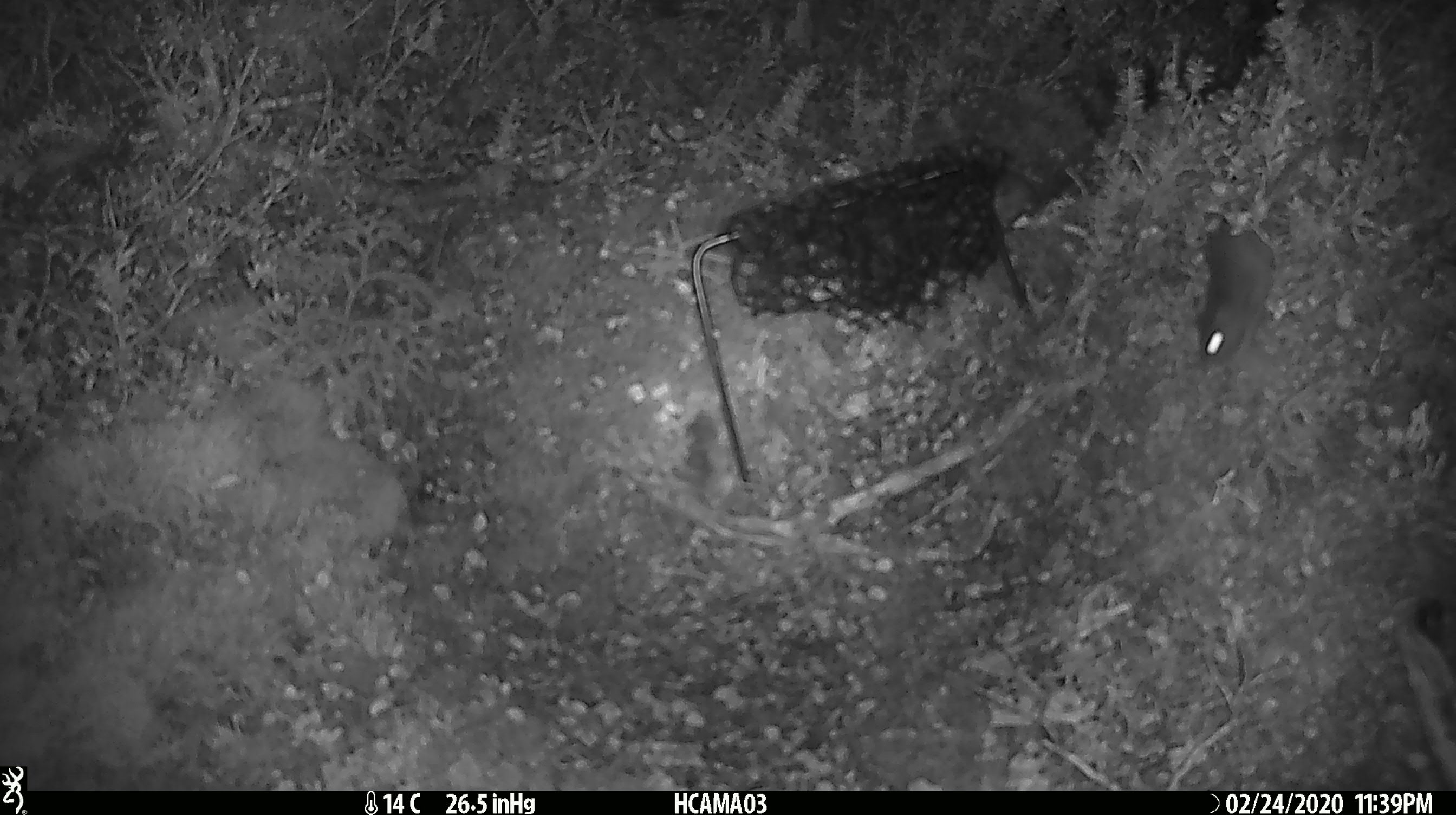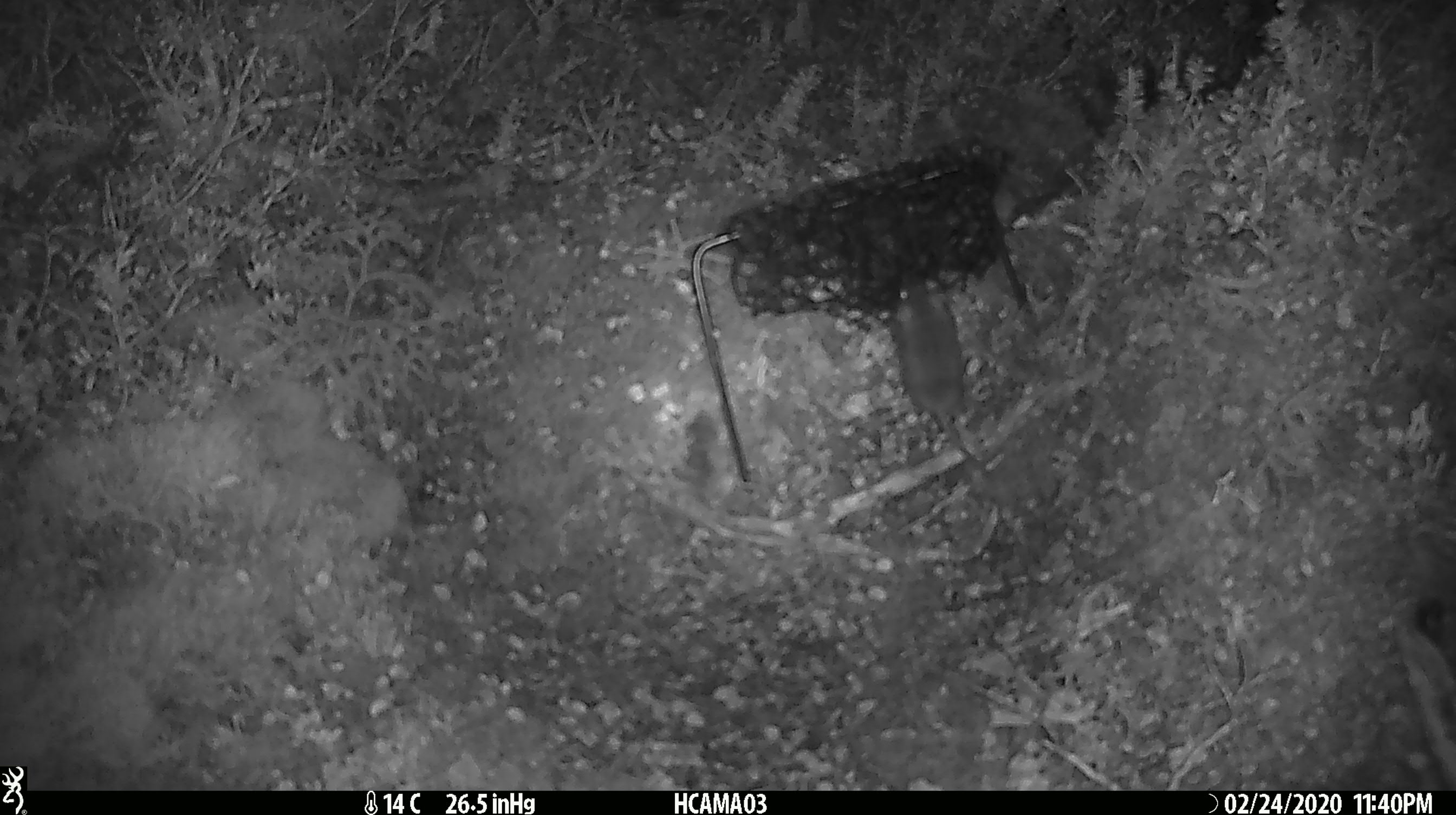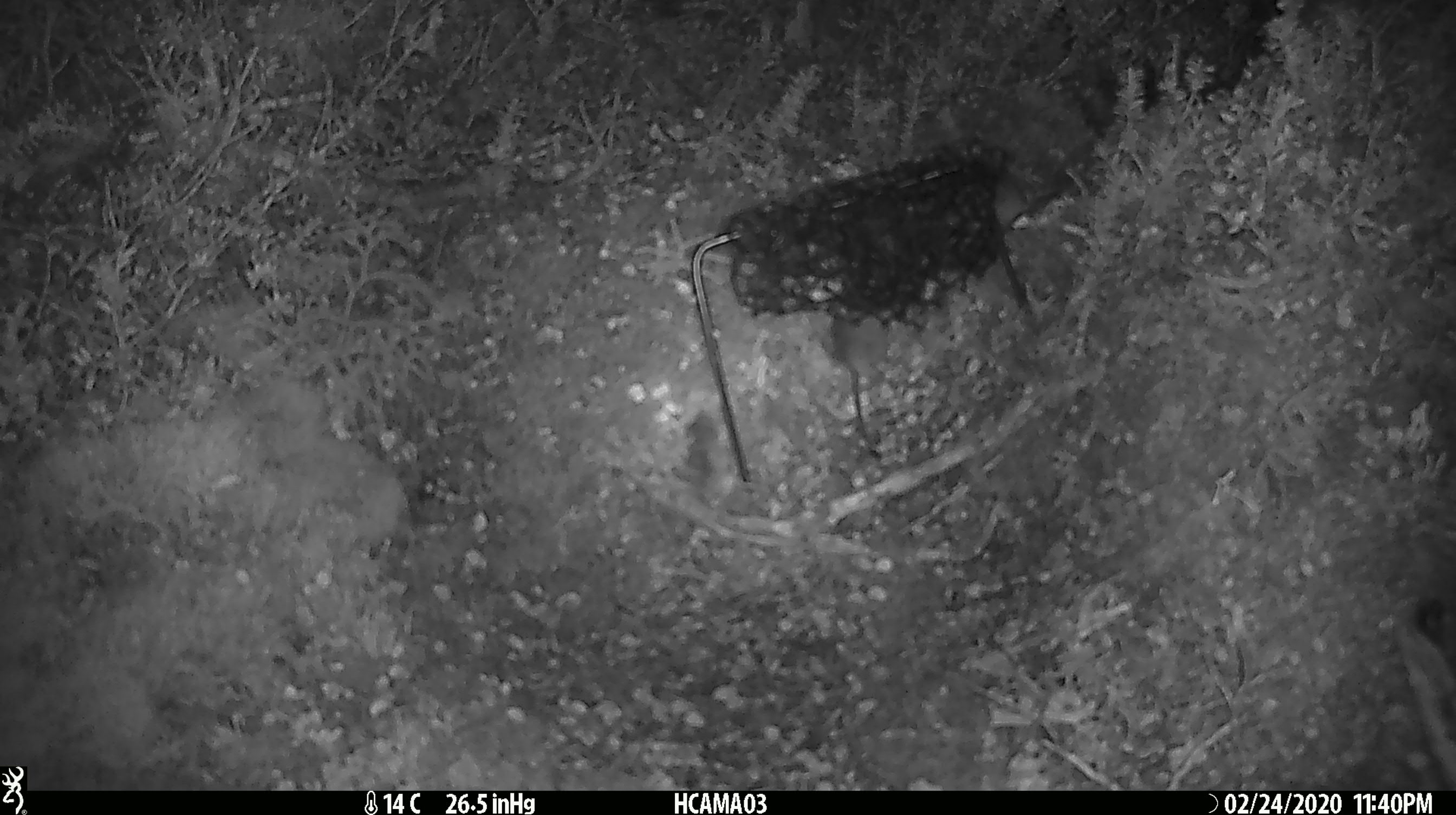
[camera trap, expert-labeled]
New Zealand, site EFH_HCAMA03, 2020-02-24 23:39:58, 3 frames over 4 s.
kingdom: Animalia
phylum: Chordata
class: Mammalia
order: Rodentia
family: Muridae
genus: Mus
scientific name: Mus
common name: mouse